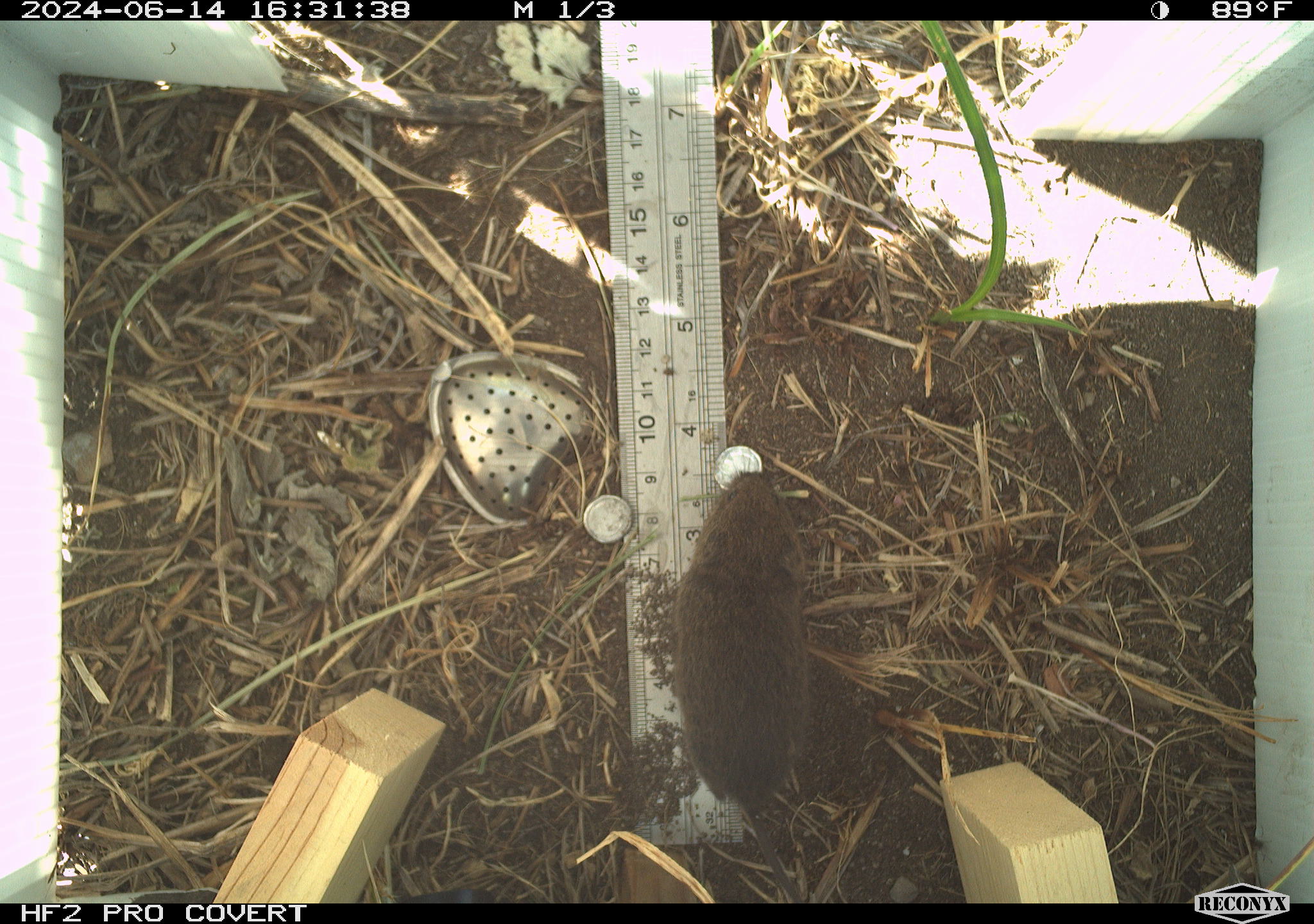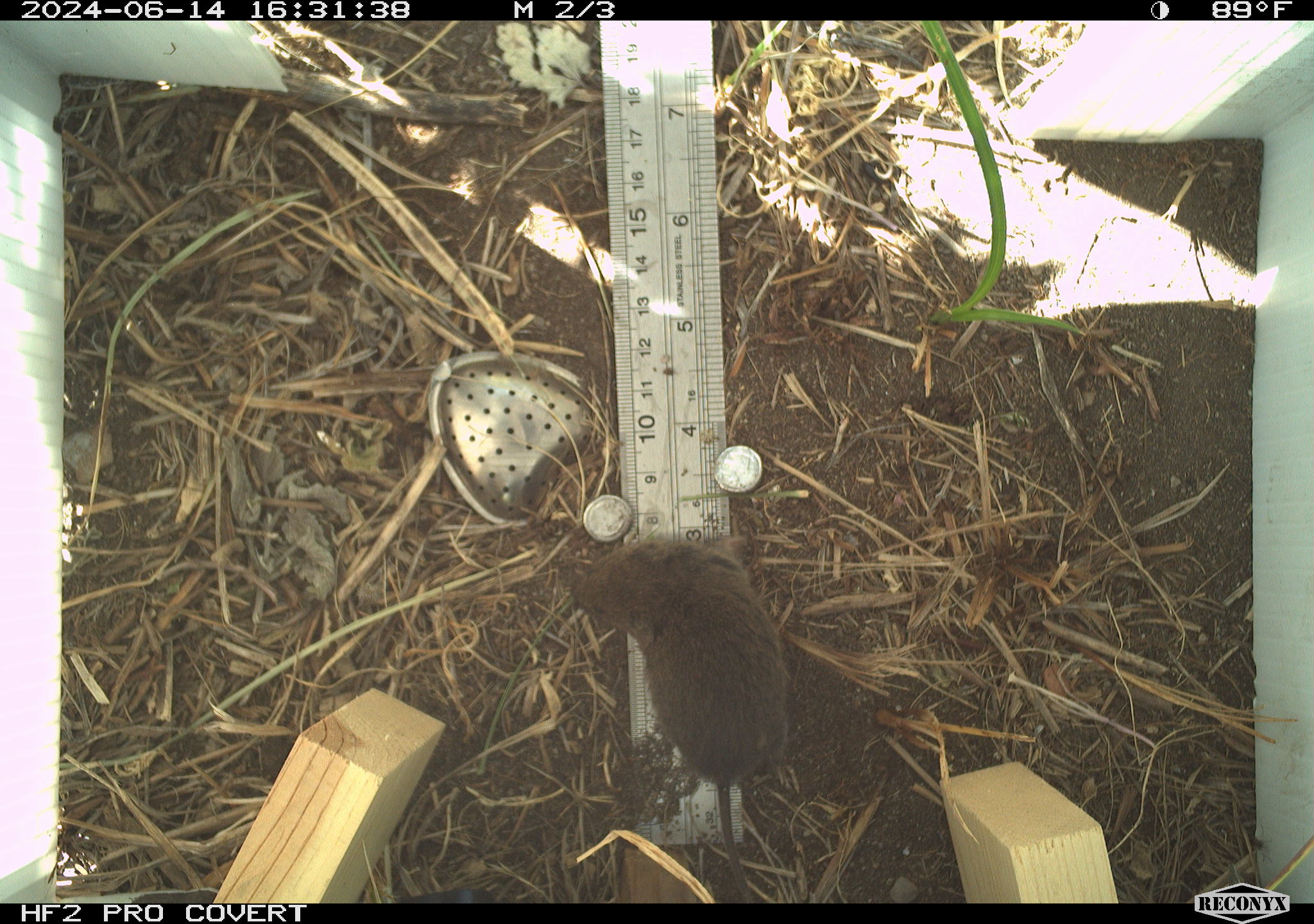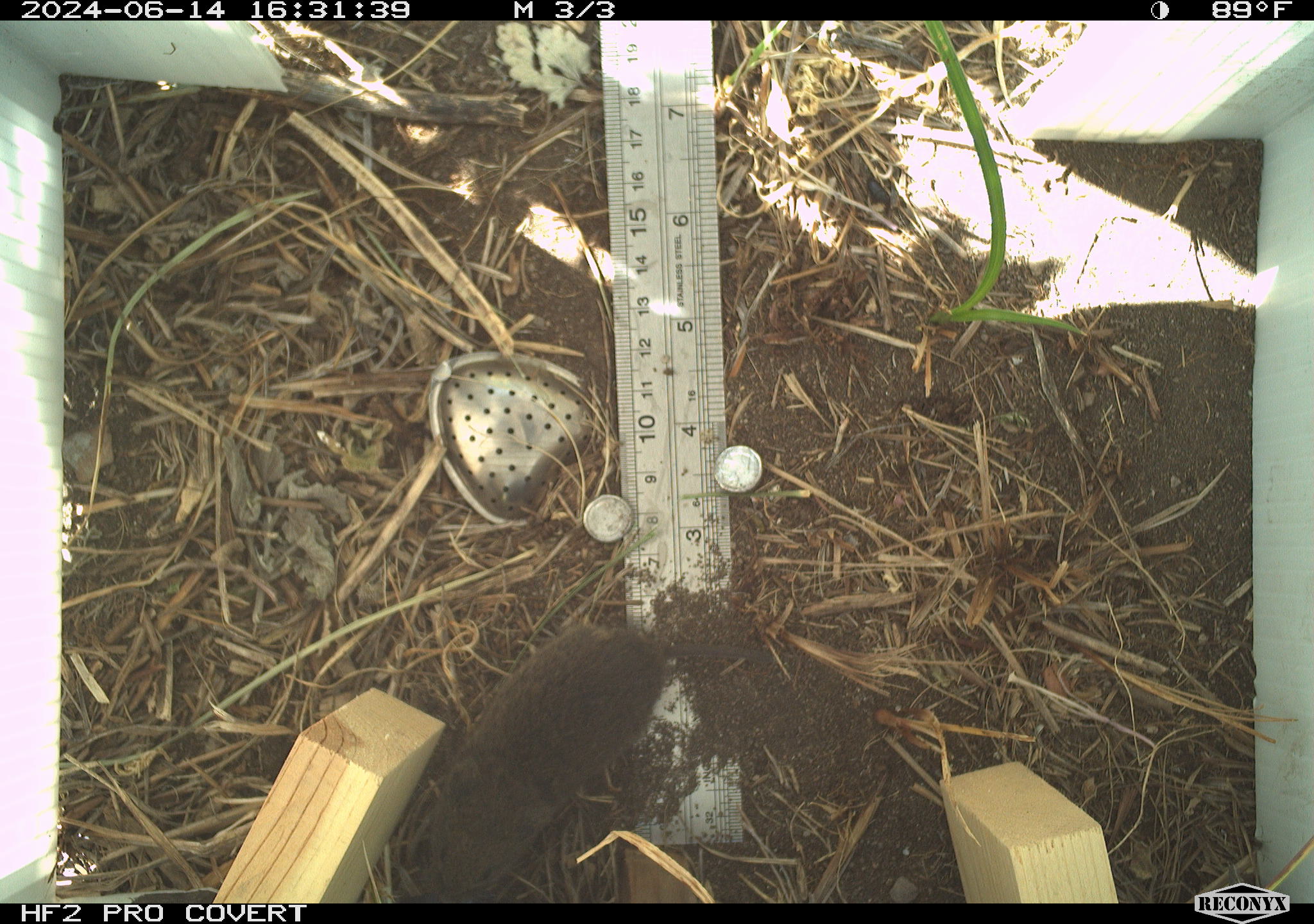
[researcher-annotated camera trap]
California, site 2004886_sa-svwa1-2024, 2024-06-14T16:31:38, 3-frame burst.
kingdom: Animalia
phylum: Chordata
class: Mammalia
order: Rodentia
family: Cricetidae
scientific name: Arvicolinae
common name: voles, lemmings, and muskrats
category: arvicolinae subfamily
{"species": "arvicolinae subfamily (voles, lemmings, and muskrats) (Arvicolinae)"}